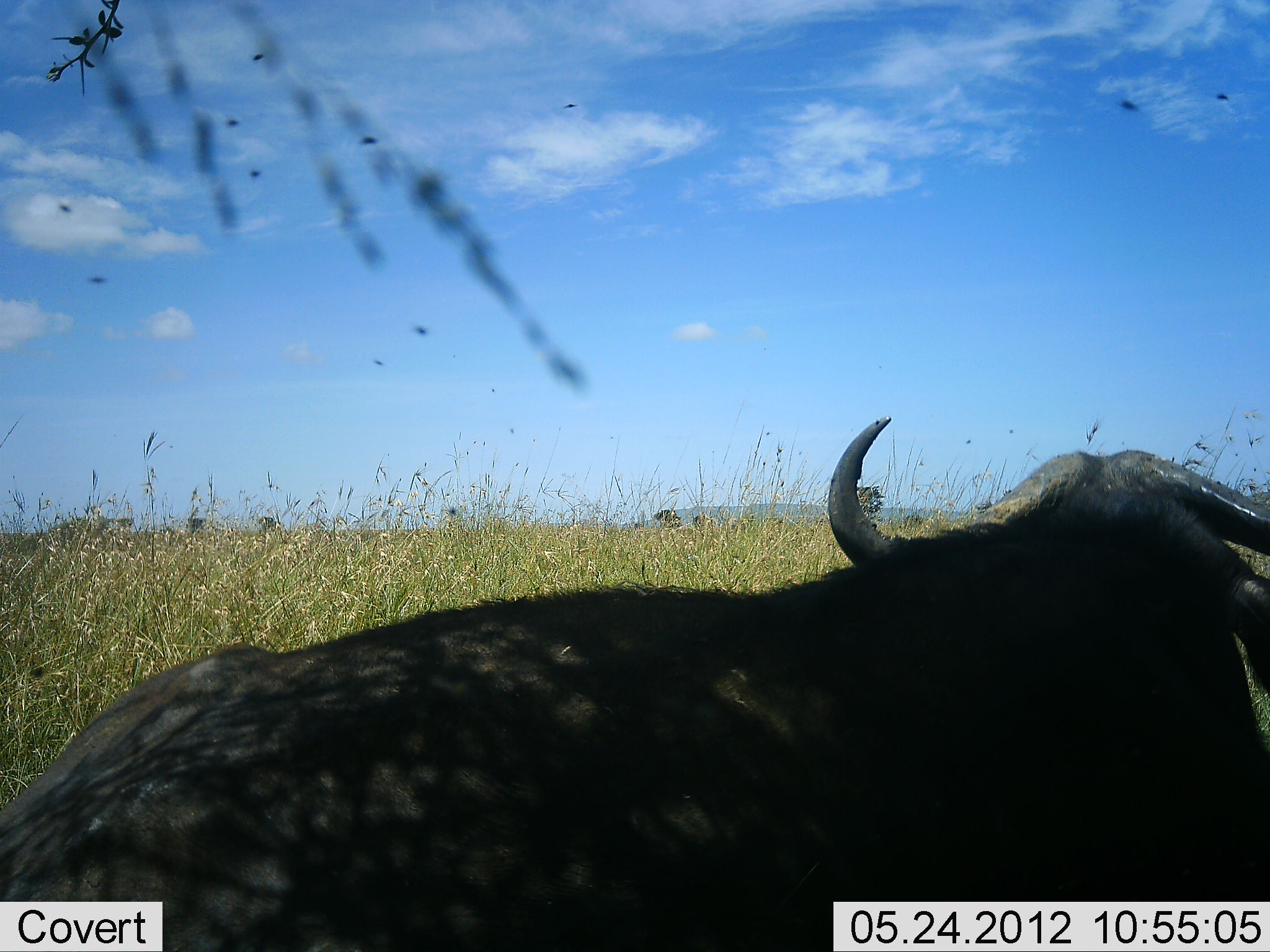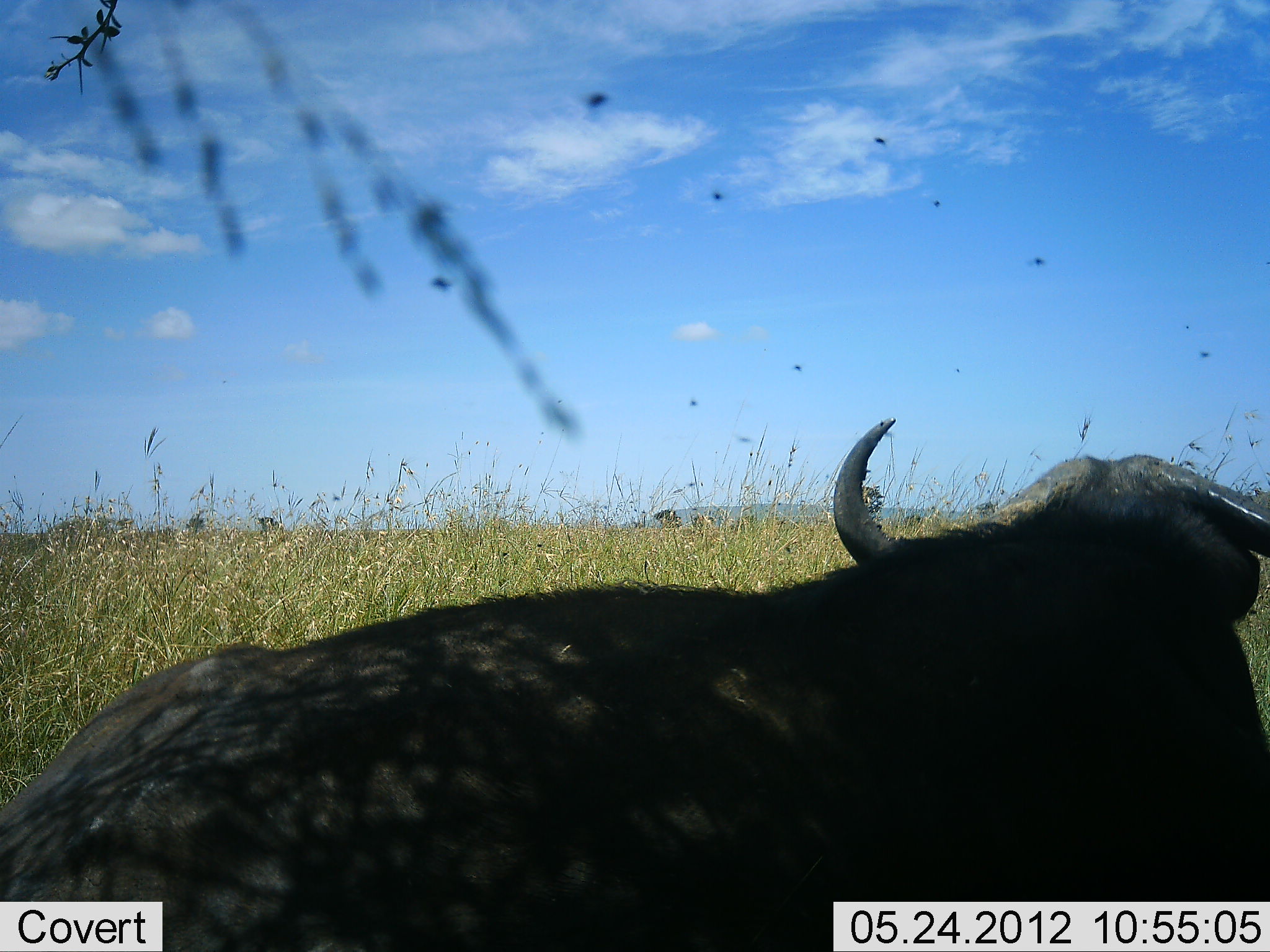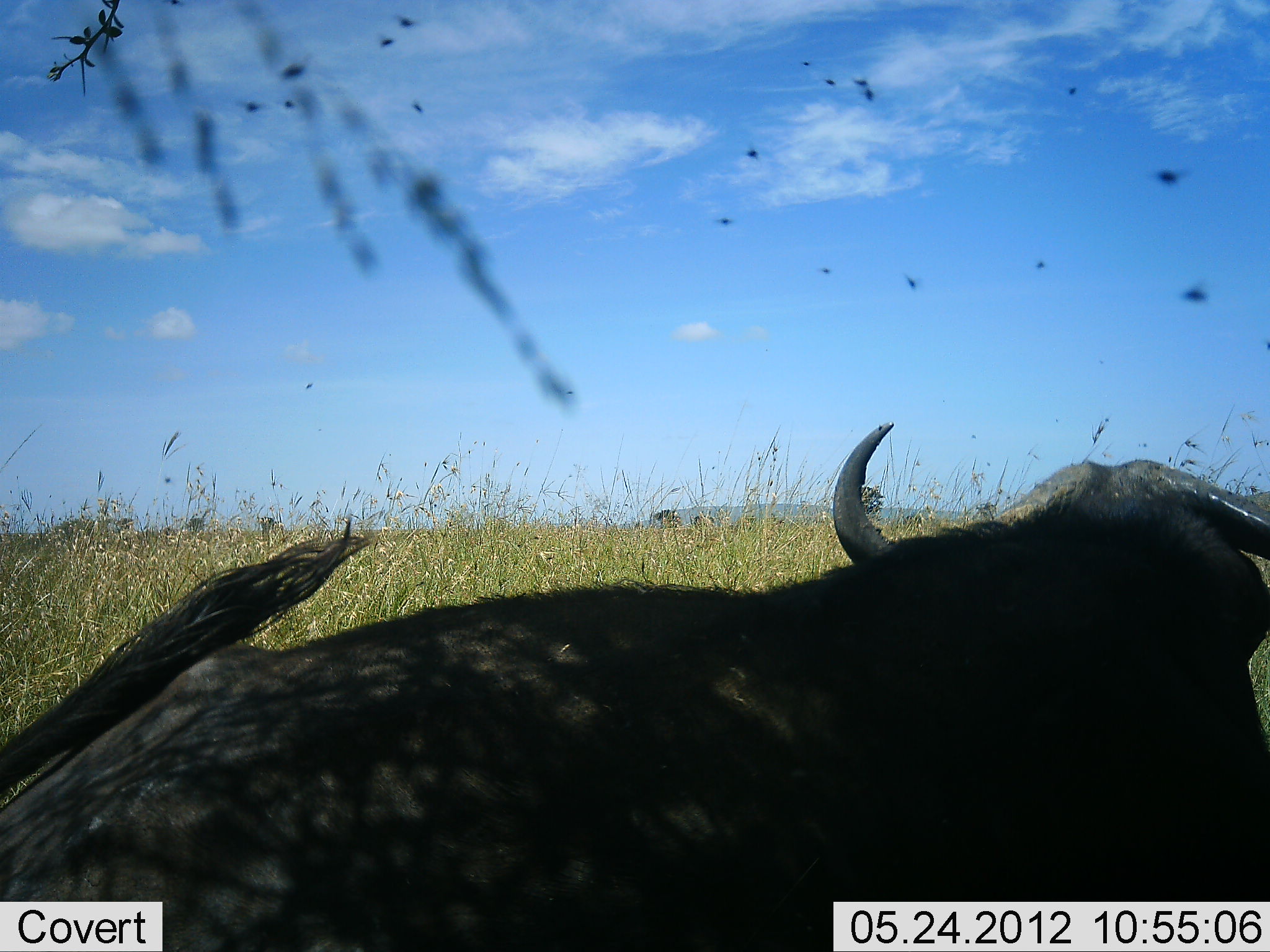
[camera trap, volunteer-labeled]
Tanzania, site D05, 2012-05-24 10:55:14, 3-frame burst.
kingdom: Animalia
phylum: Chordata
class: Mammalia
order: Artiodactyla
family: Bovidae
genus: Syncerus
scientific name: Syncerus caffer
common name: cape buffalo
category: buffalo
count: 1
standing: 20%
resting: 80%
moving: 0%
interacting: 0%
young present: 0%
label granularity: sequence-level